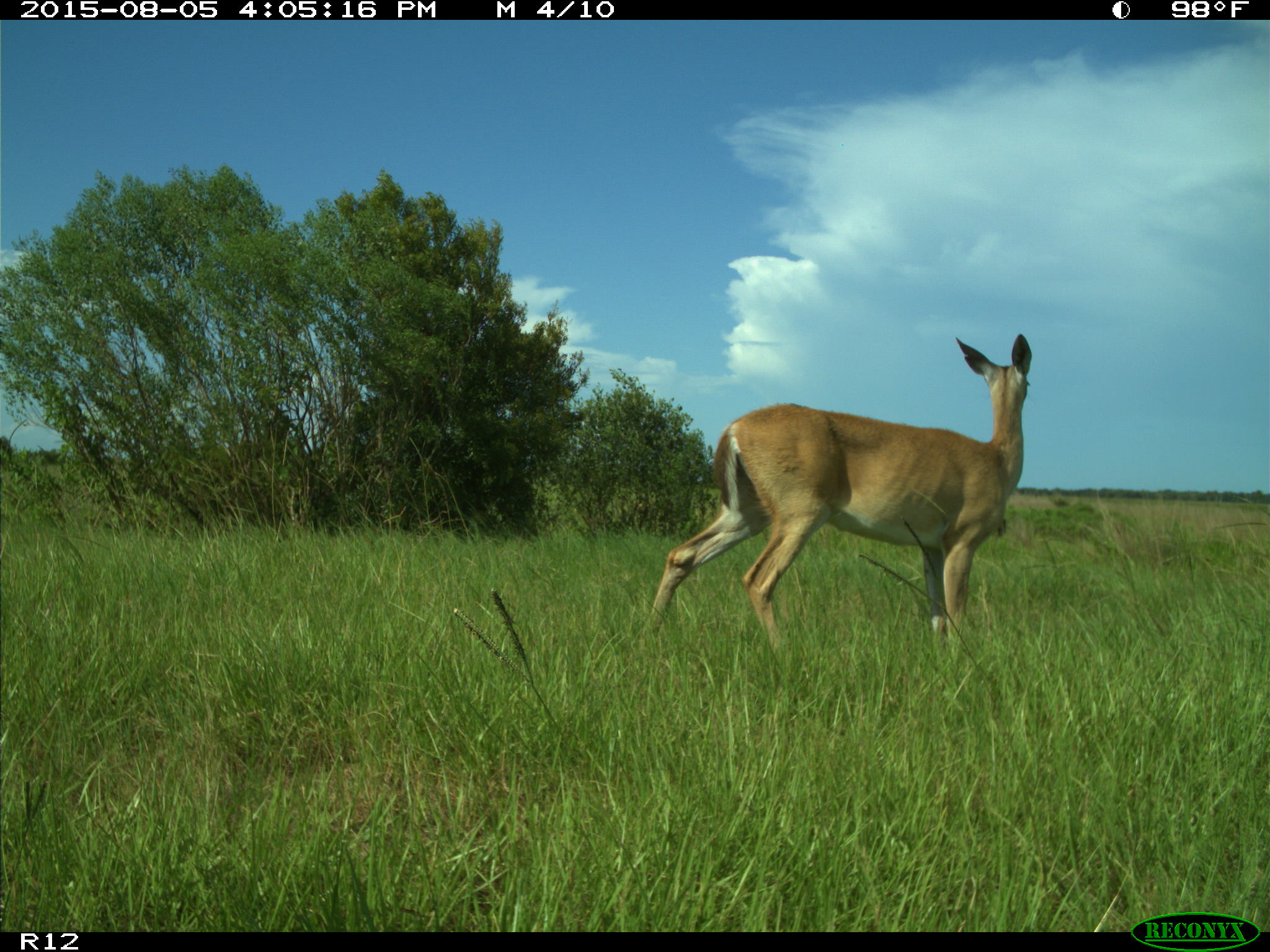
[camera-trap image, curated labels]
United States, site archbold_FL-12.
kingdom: Animalia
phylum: Chordata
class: Mammalia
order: Artiodactyla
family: Cervidae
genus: Odocoileus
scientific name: Odocoileus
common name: deer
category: unidentified deer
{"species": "unidentified deer (deer) (Odocoileus)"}